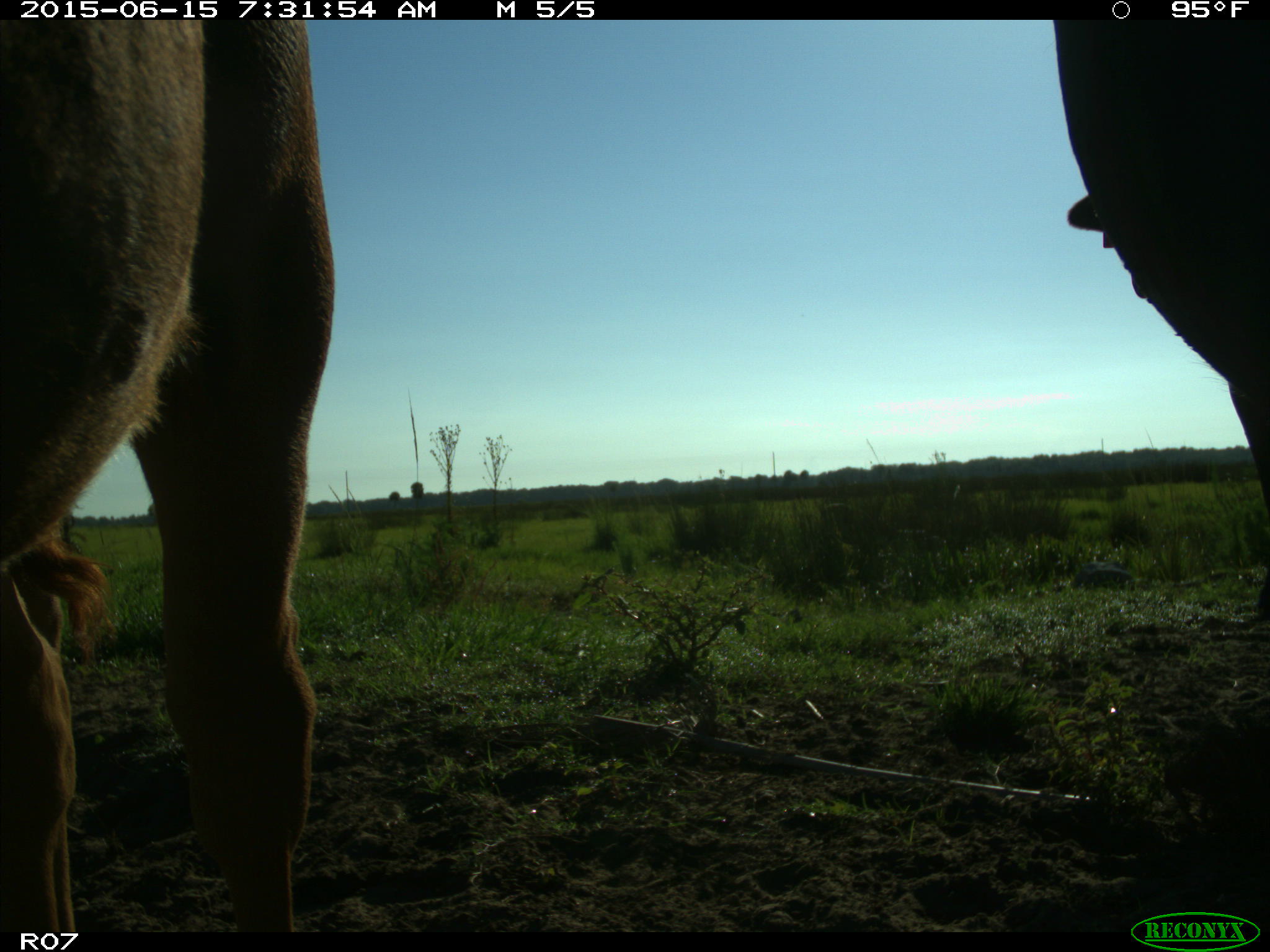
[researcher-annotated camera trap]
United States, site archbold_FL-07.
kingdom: Animalia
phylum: Chordata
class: Mammalia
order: Artiodactyla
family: Bovidae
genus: Bos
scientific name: Bos taurus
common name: domestic cow